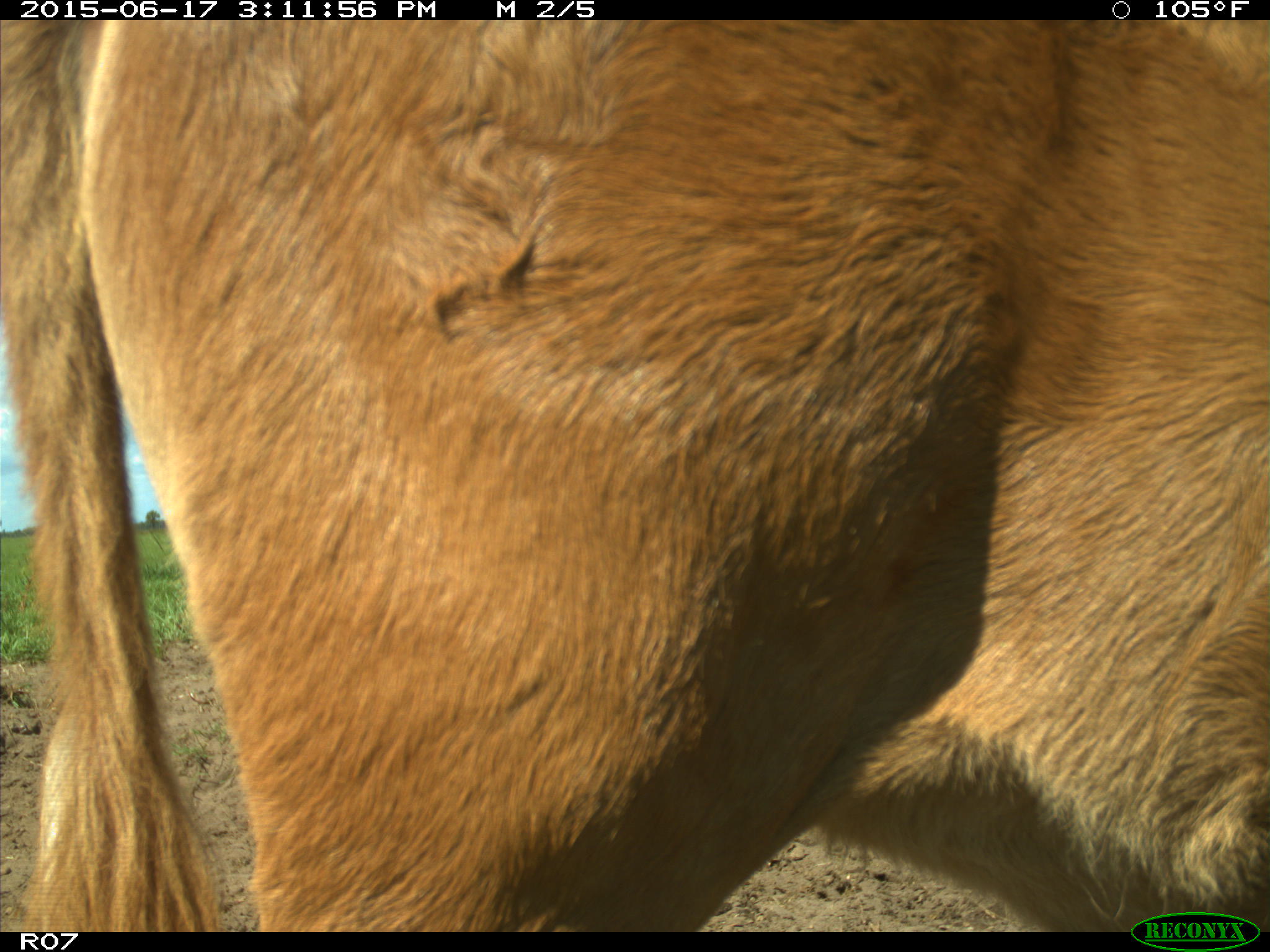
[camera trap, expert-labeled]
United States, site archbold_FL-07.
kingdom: Animalia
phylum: Chordata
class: Mammalia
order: Artiodactyla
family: Bovidae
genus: Bos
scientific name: Bos taurus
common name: domestic cow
Bos taurus (domestic cow).